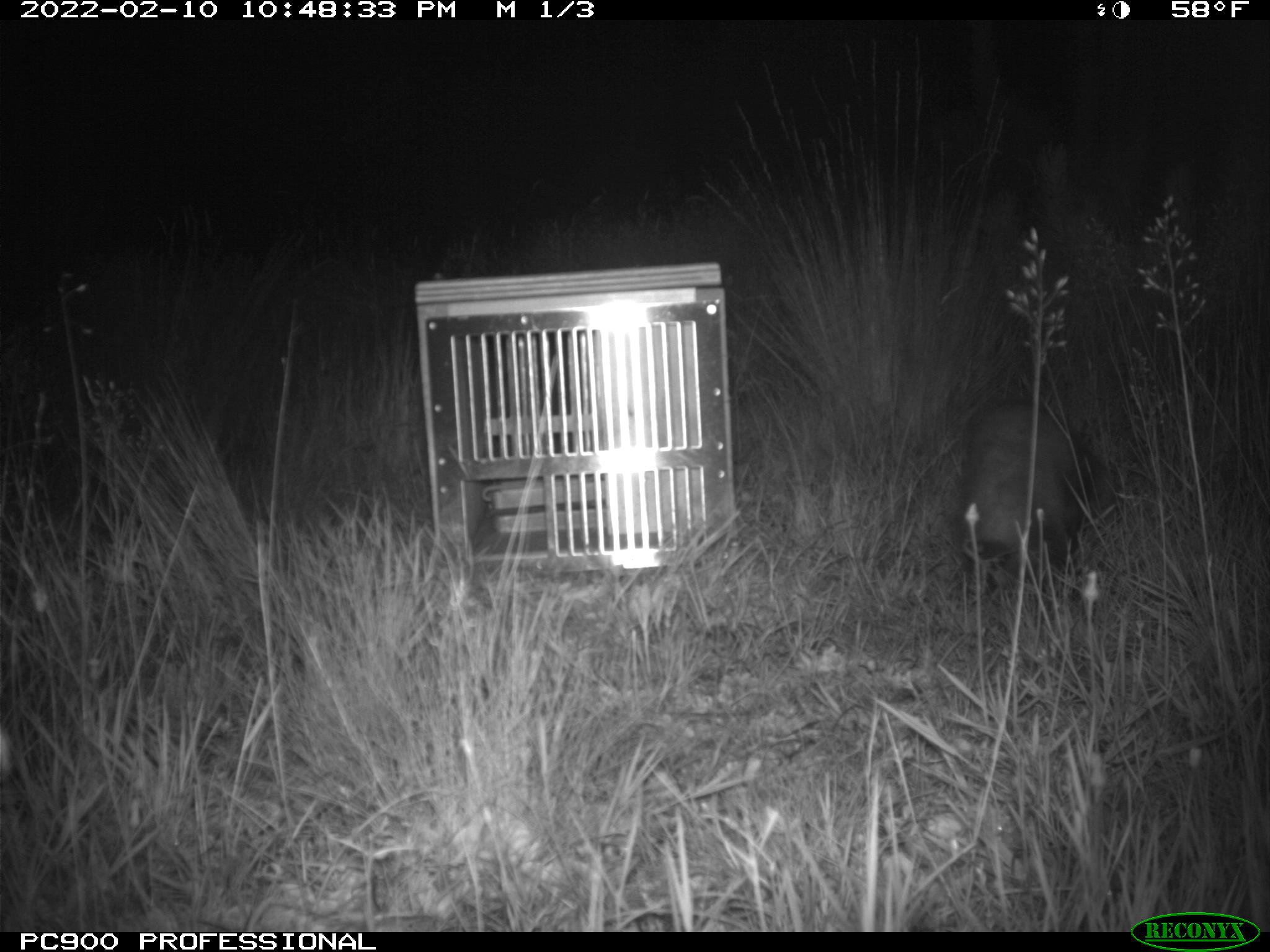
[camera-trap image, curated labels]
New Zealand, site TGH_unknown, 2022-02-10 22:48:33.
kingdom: Animalia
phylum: Chordata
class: Mammalia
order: Carnivora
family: Mustelidae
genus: Mustela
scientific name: Mustela furo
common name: ferret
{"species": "ferret (Mustela furo)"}